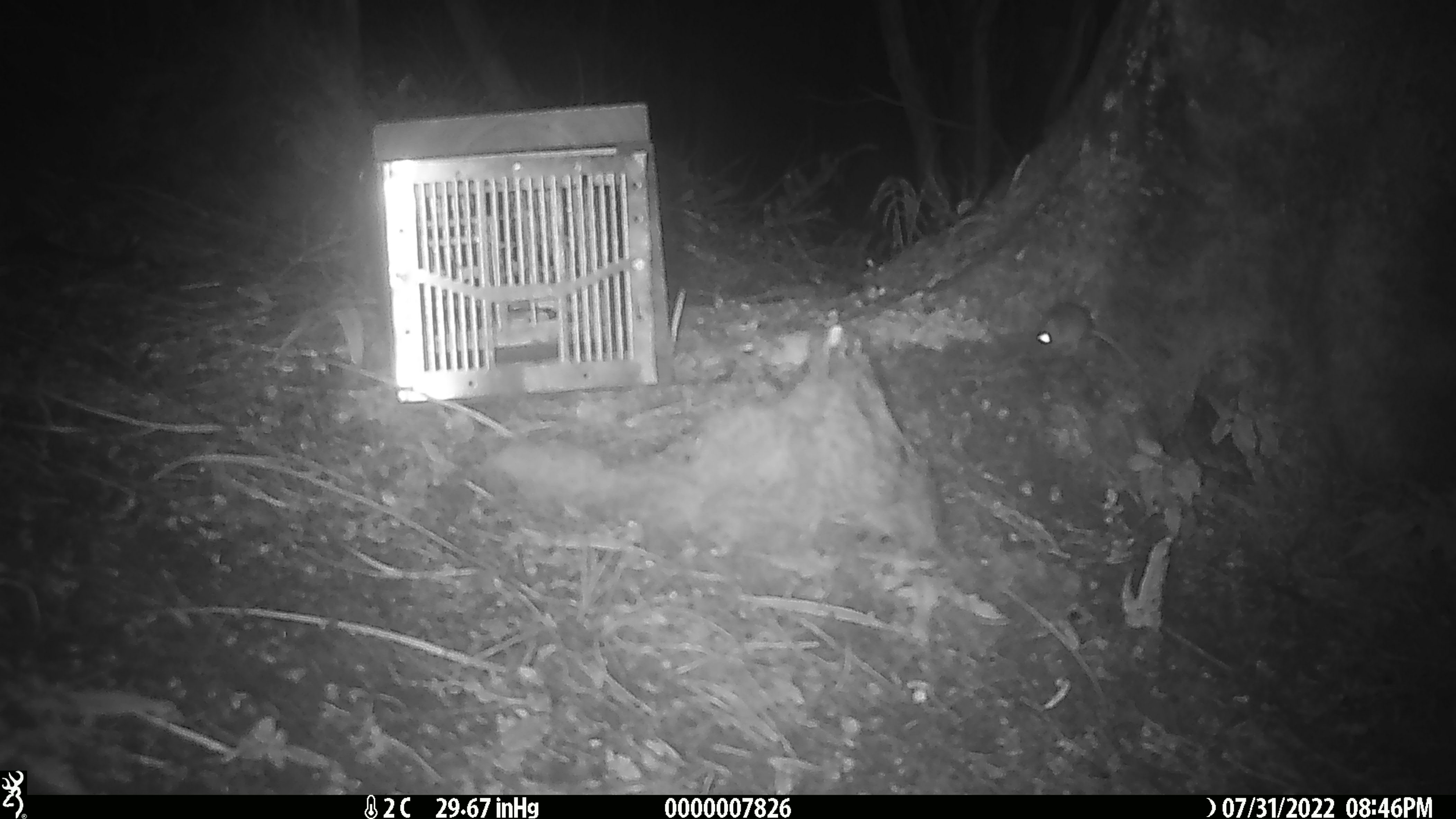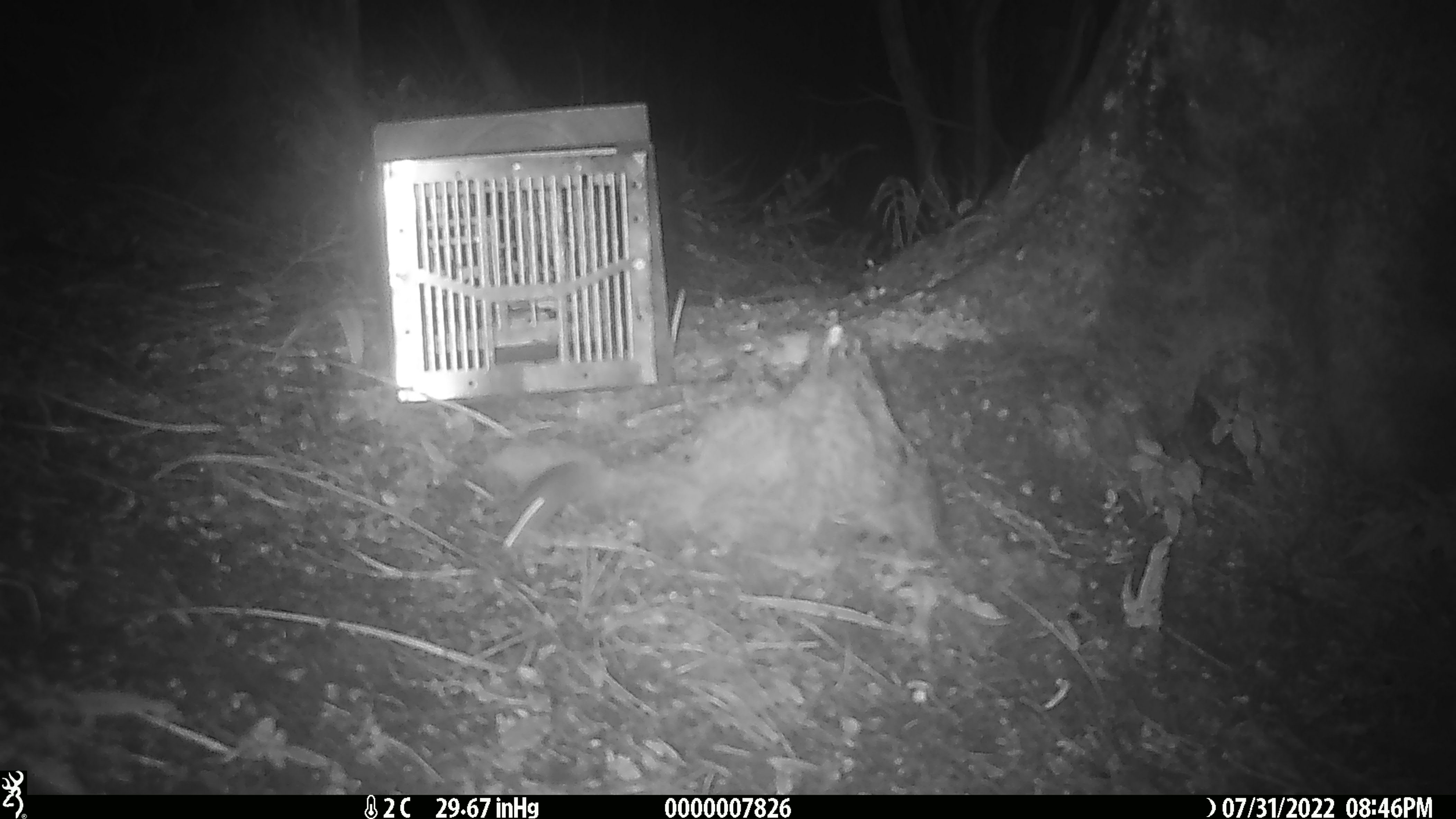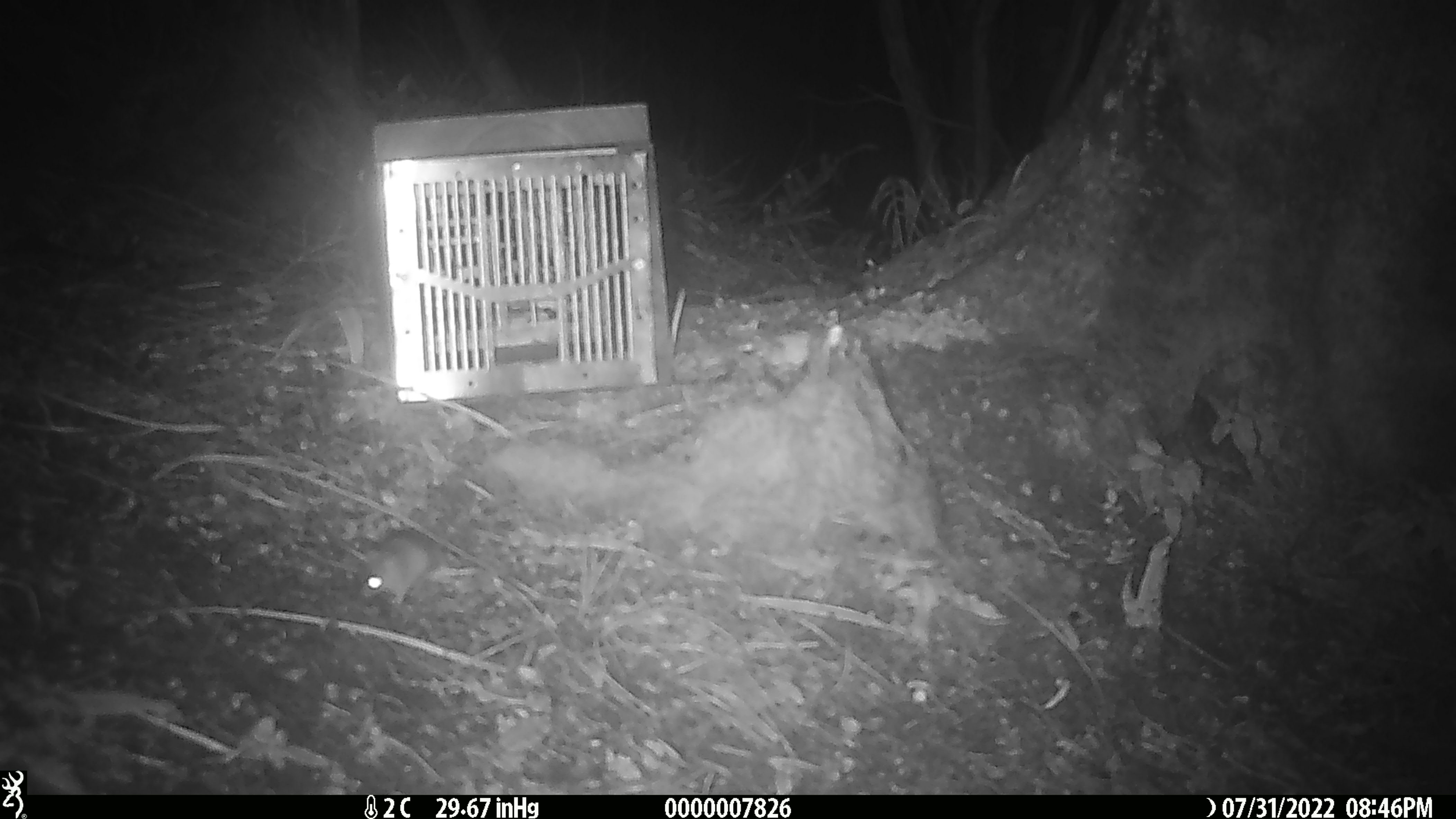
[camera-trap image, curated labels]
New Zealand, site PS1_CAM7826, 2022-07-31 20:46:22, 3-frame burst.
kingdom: Animalia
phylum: Chordata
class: Mammalia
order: Rodentia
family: Muridae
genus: Mus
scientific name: Mus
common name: mouse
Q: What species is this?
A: Mouse (Mus).